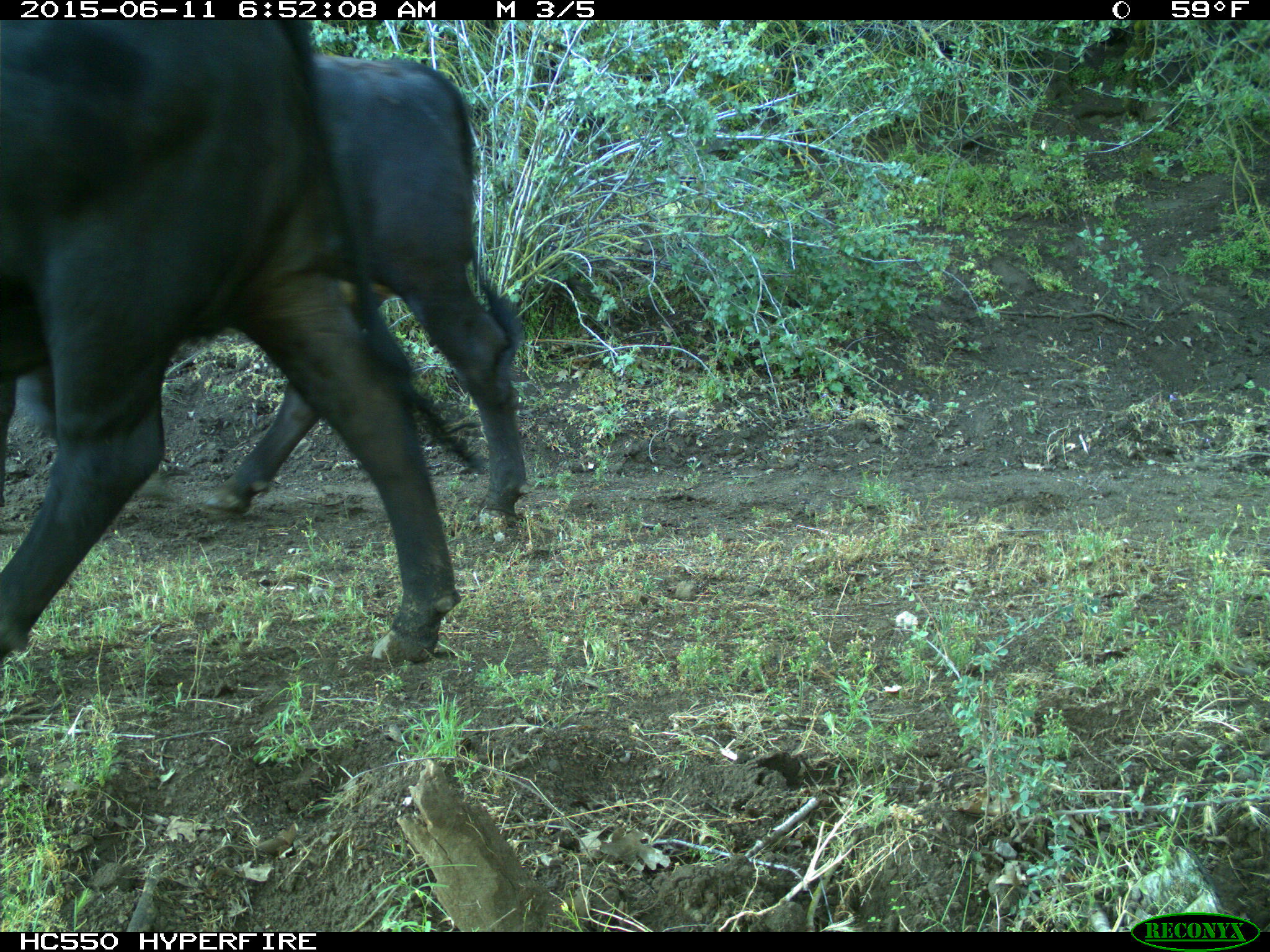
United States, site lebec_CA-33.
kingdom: Animalia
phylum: Chordata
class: Mammalia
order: Artiodactyla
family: Bovidae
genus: Bos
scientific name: Bos taurus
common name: domestic cow